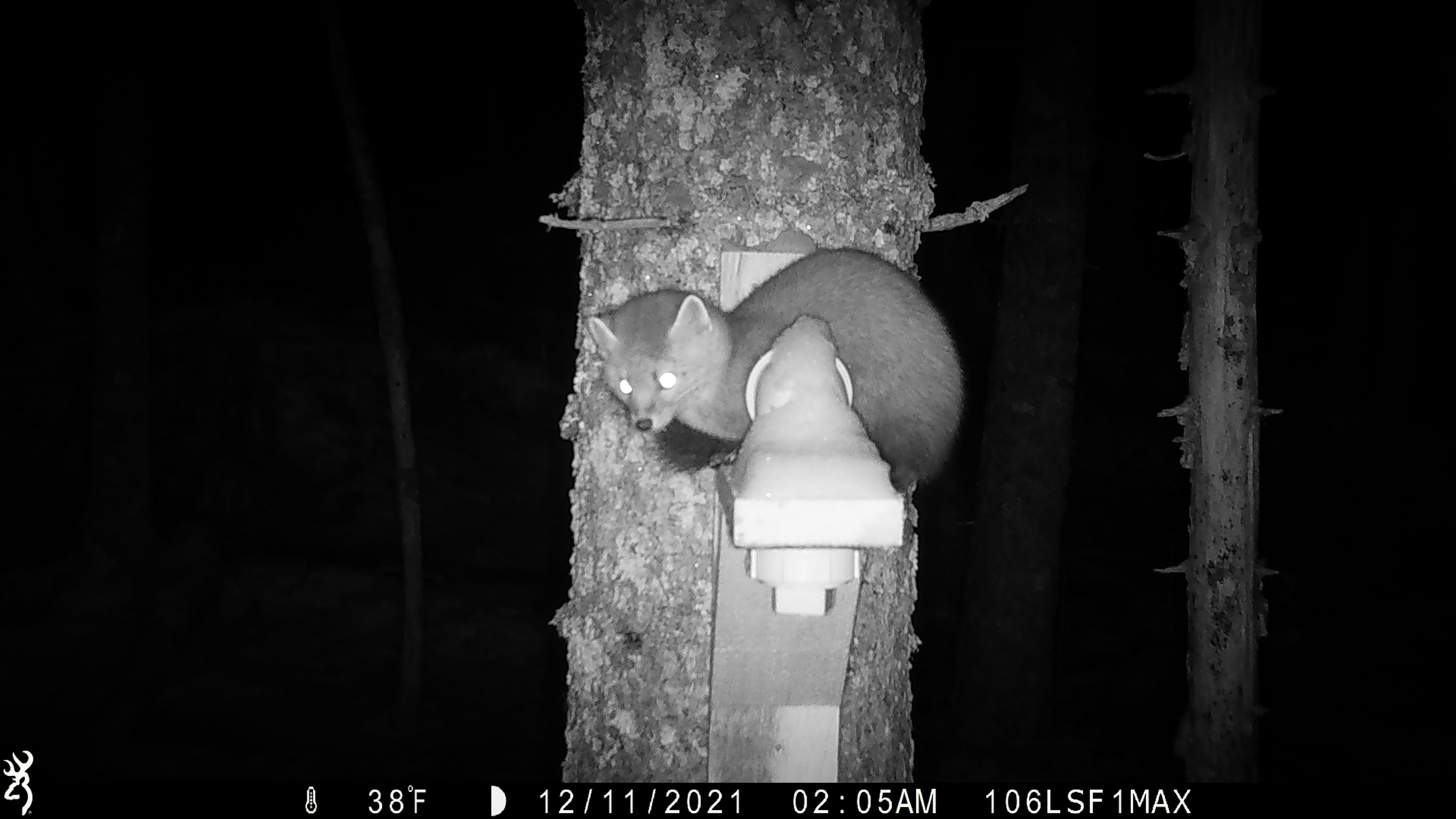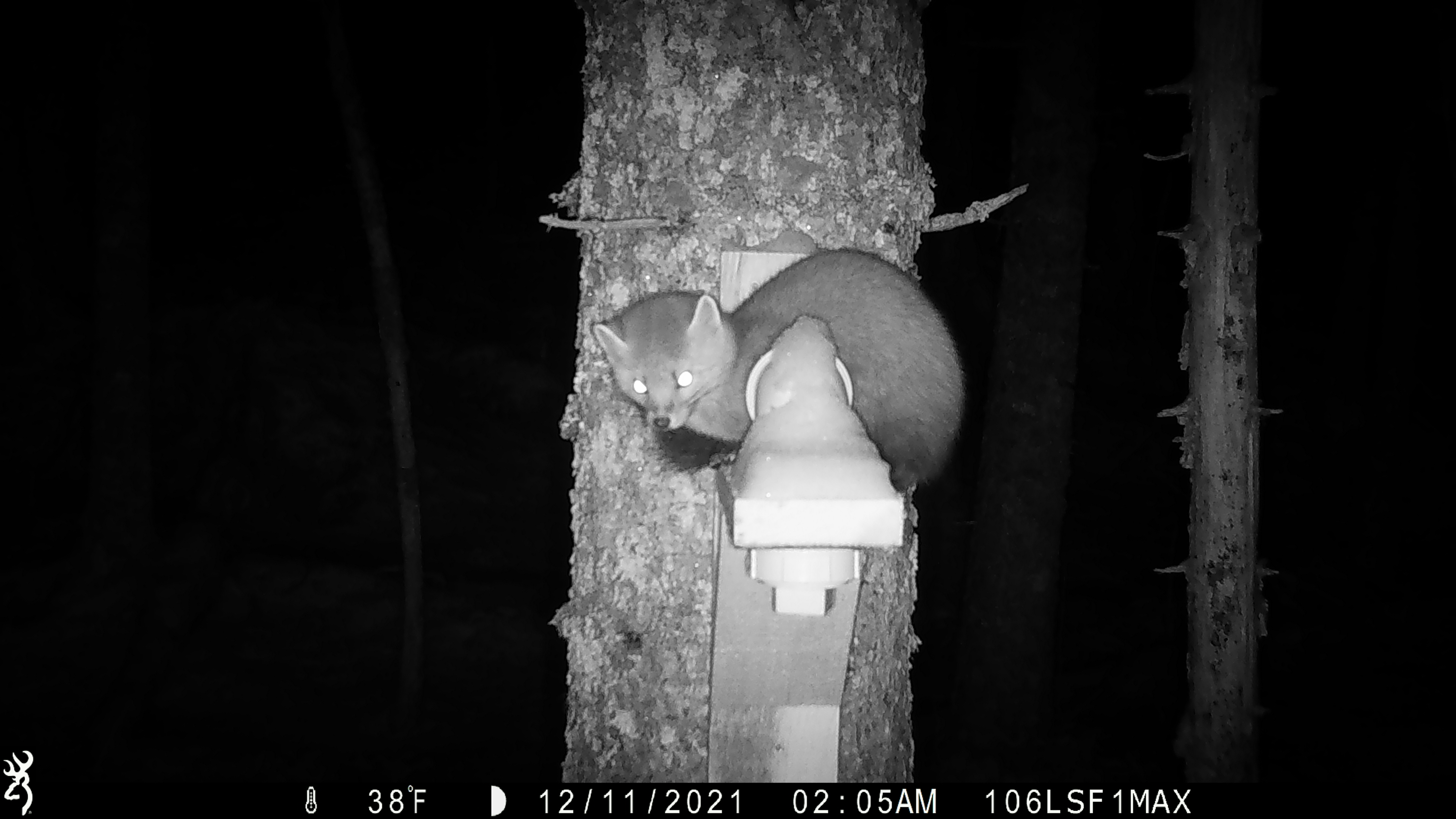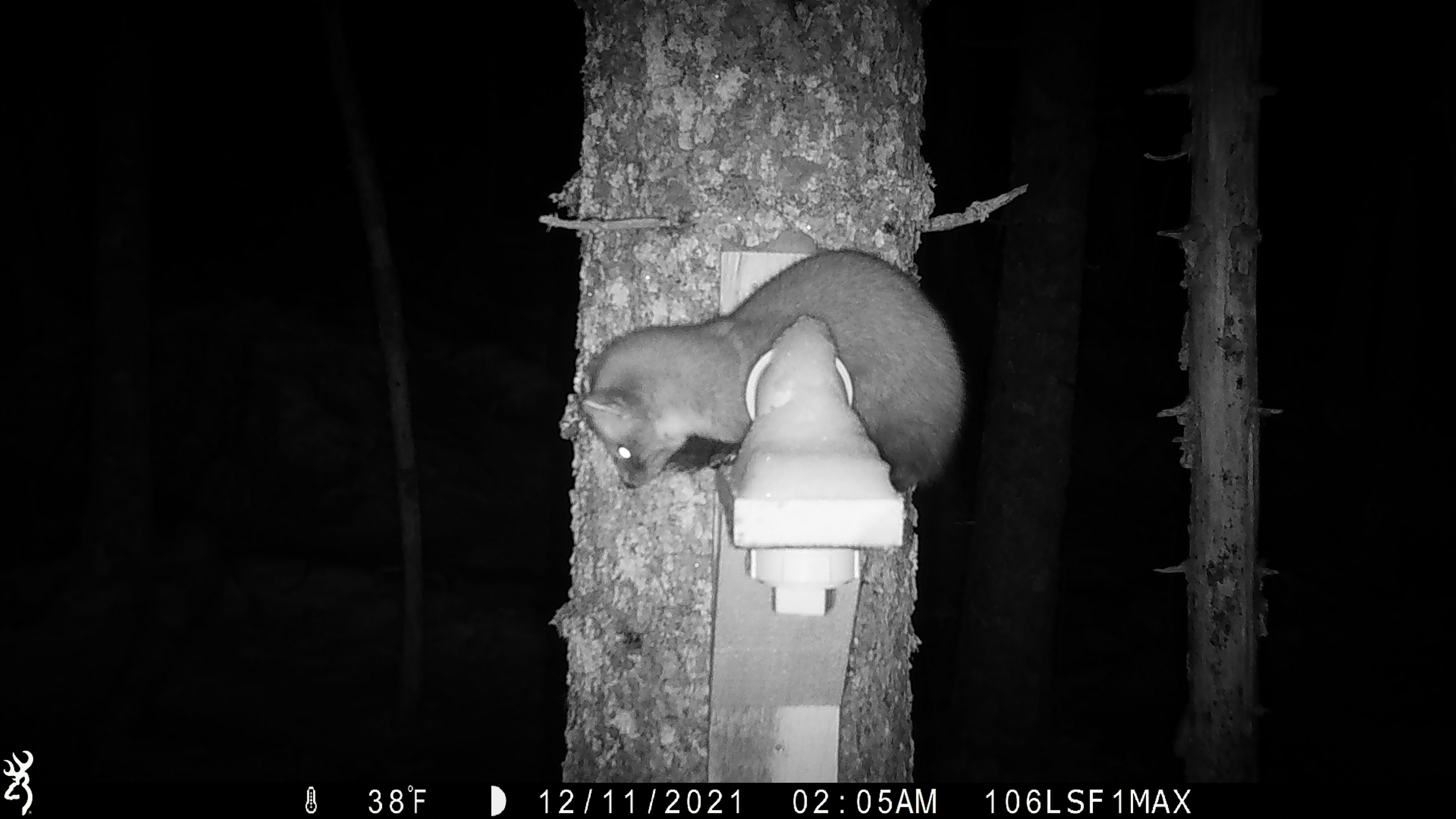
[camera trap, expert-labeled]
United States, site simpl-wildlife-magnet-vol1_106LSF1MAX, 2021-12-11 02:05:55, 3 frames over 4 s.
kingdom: Animalia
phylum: Chordata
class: Mammalia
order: Carnivora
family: Mustelidae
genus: Martes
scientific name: Martes americana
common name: american marten